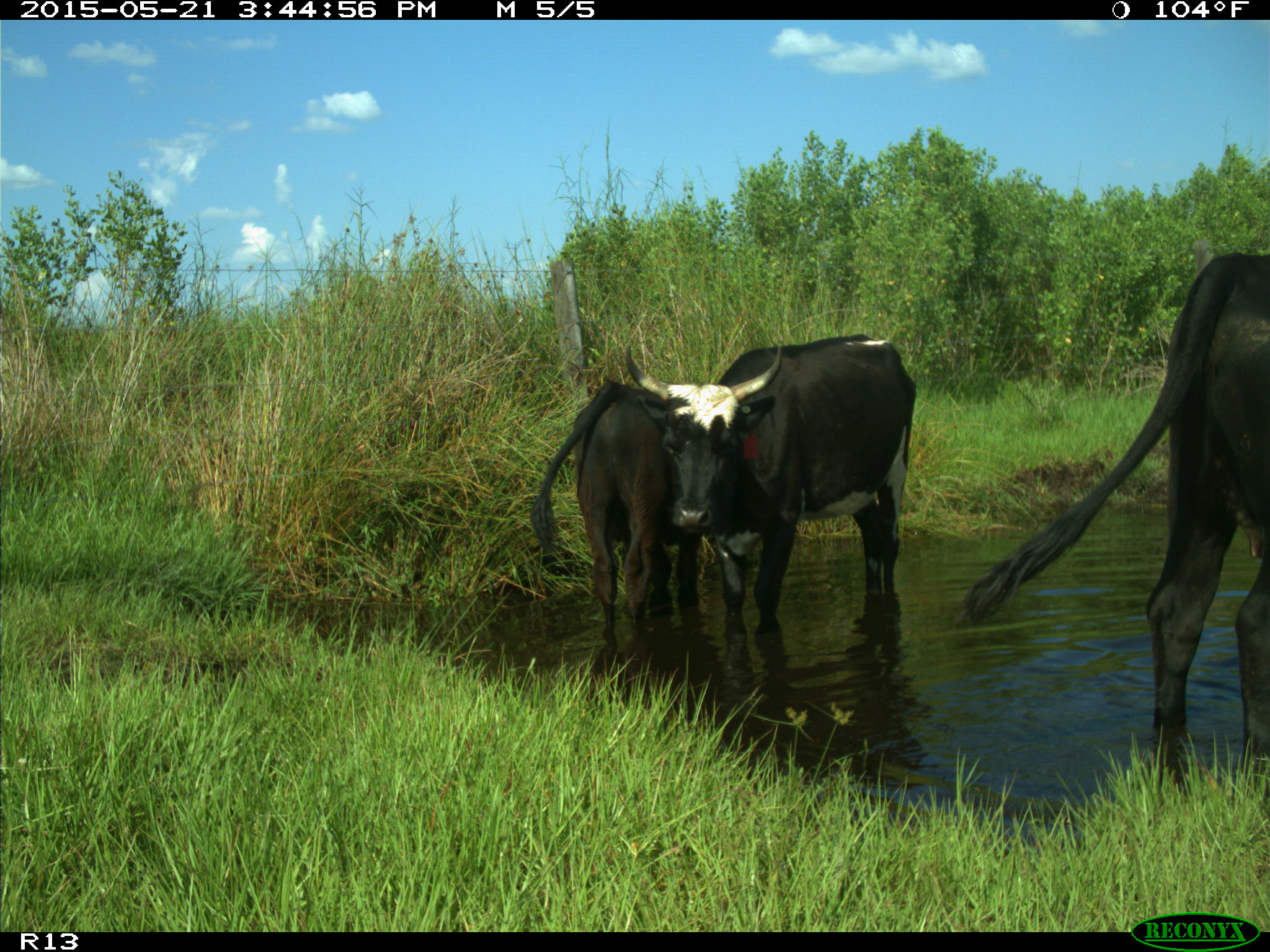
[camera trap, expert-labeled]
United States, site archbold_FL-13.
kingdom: Animalia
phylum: Chordata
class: Mammalia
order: Artiodactyla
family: Bovidae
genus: Bos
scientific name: Bos taurus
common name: domestic cow